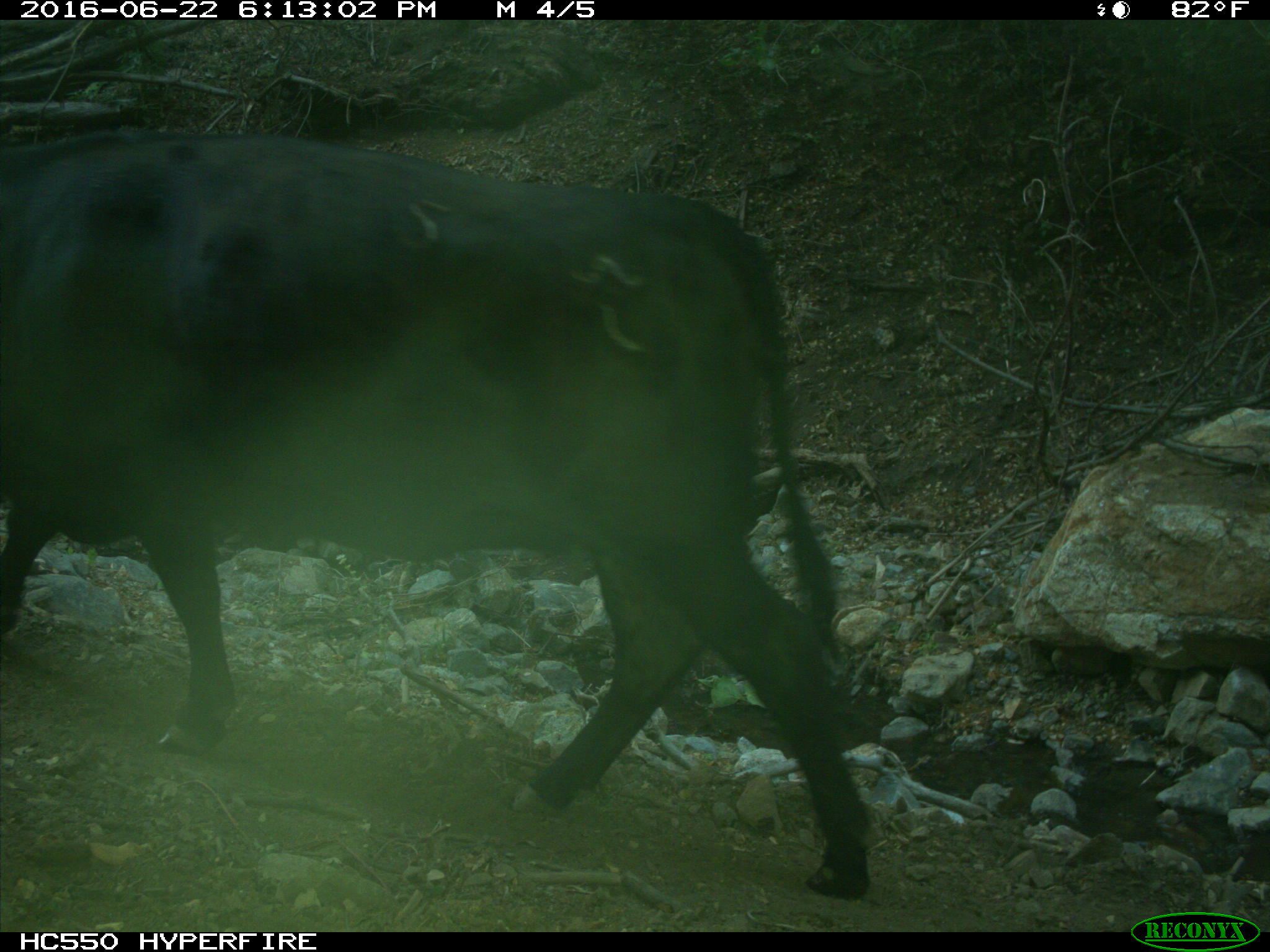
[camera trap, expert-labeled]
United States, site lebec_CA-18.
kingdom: Animalia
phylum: Chordata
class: Mammalia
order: Artiodactyla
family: Bovidae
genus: Bos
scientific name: Bos taurus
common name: domestic cow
Bos taurus (domestic cow).